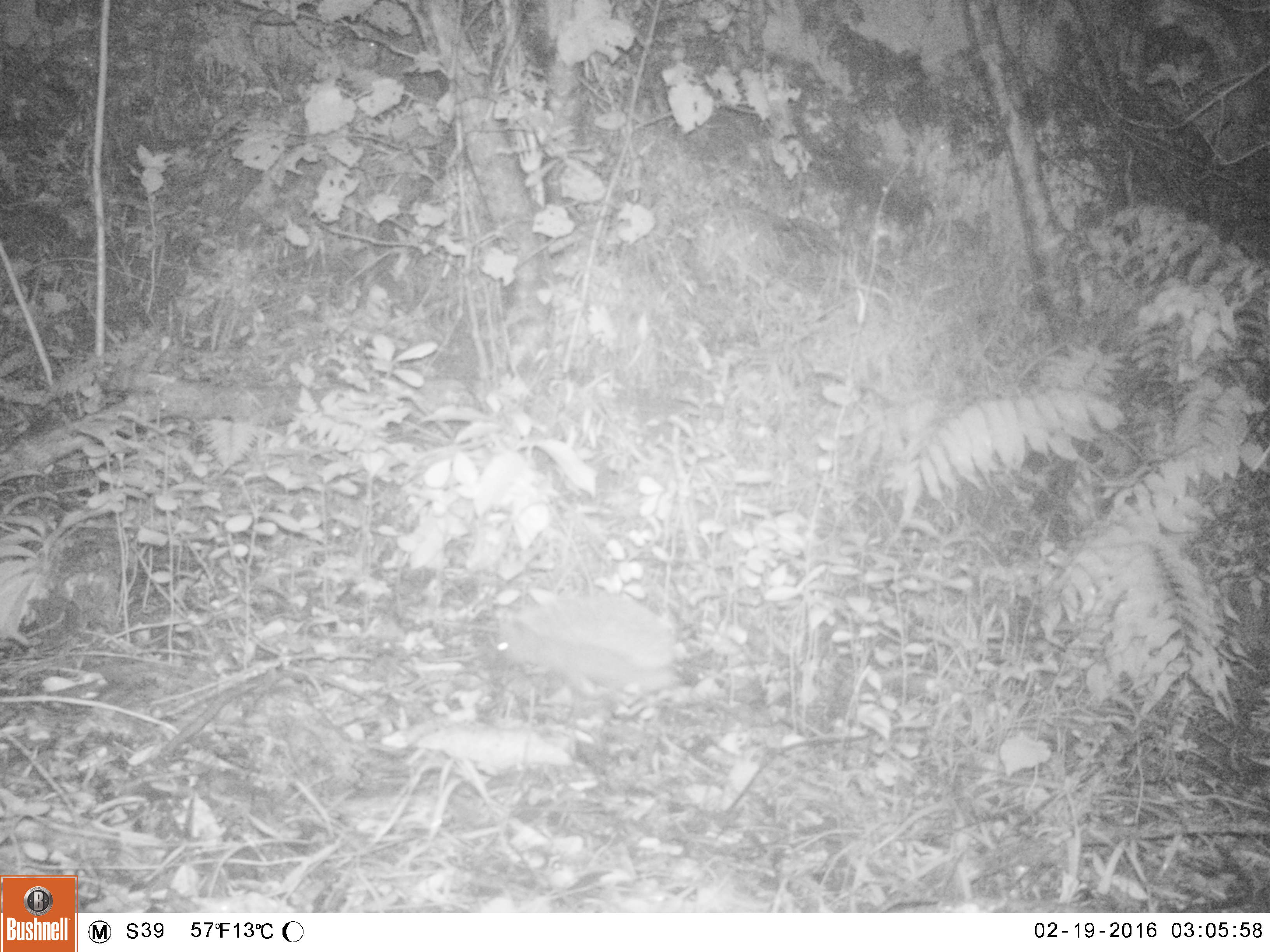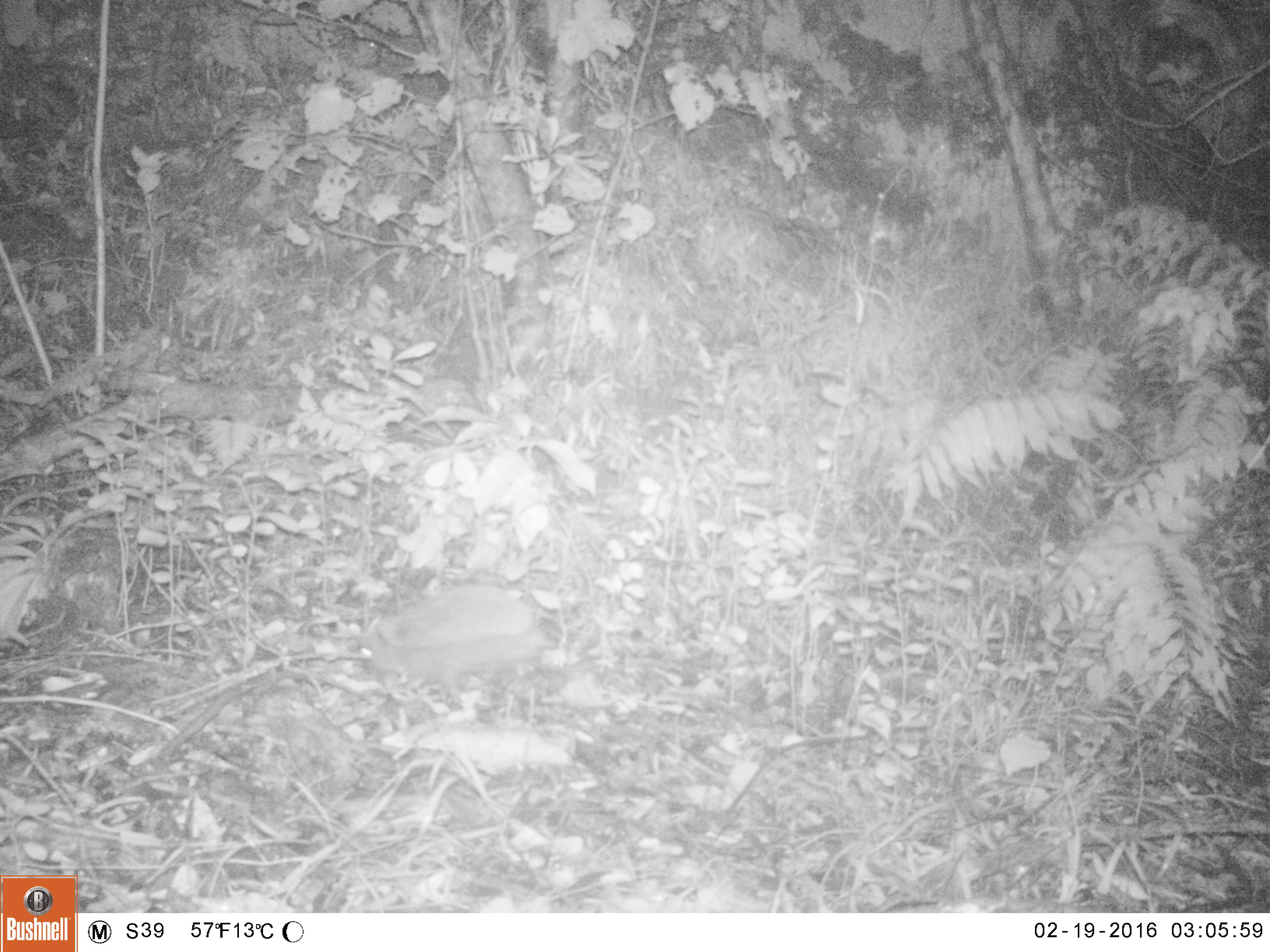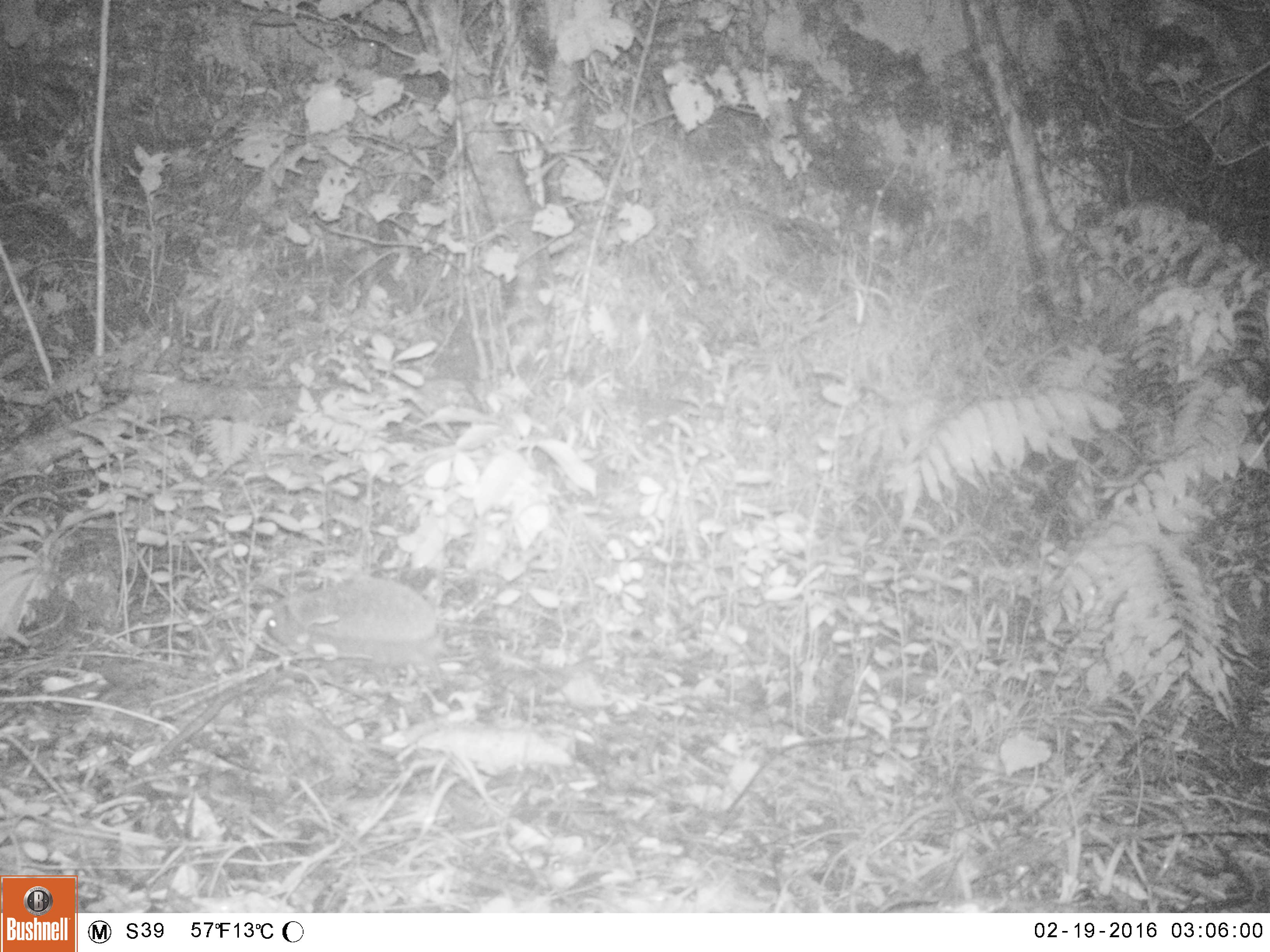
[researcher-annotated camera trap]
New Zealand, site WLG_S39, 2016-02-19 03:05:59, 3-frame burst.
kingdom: Animalia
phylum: Chordata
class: Mammalia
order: Eulipotyphla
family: Erinaceidae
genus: Erinaceus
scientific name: Erinaceus europaeus europaeus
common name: european hedgehog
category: hedgehog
Hedgehog (european hedgehog) (Erinaceus europaeus europaeus).